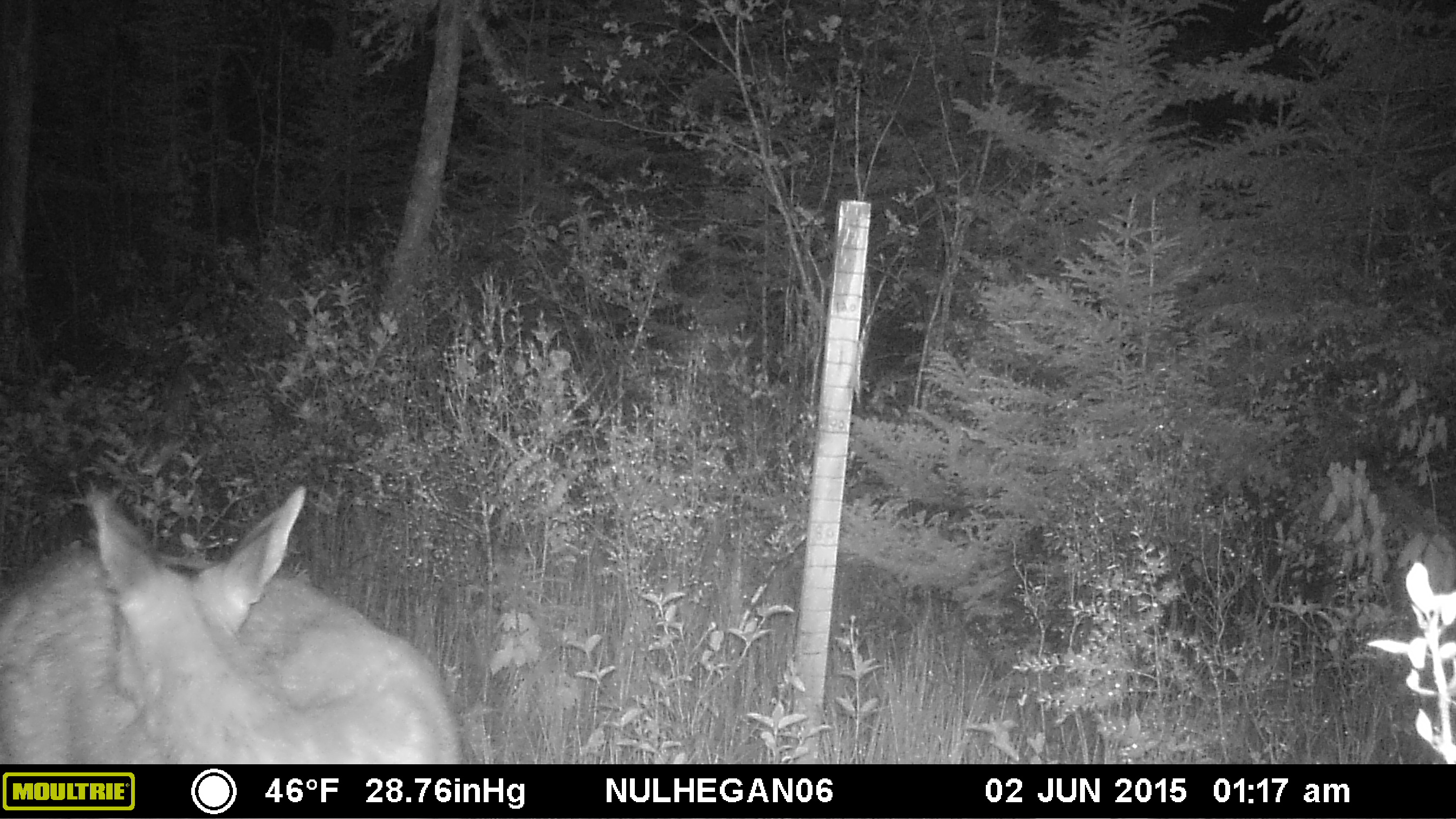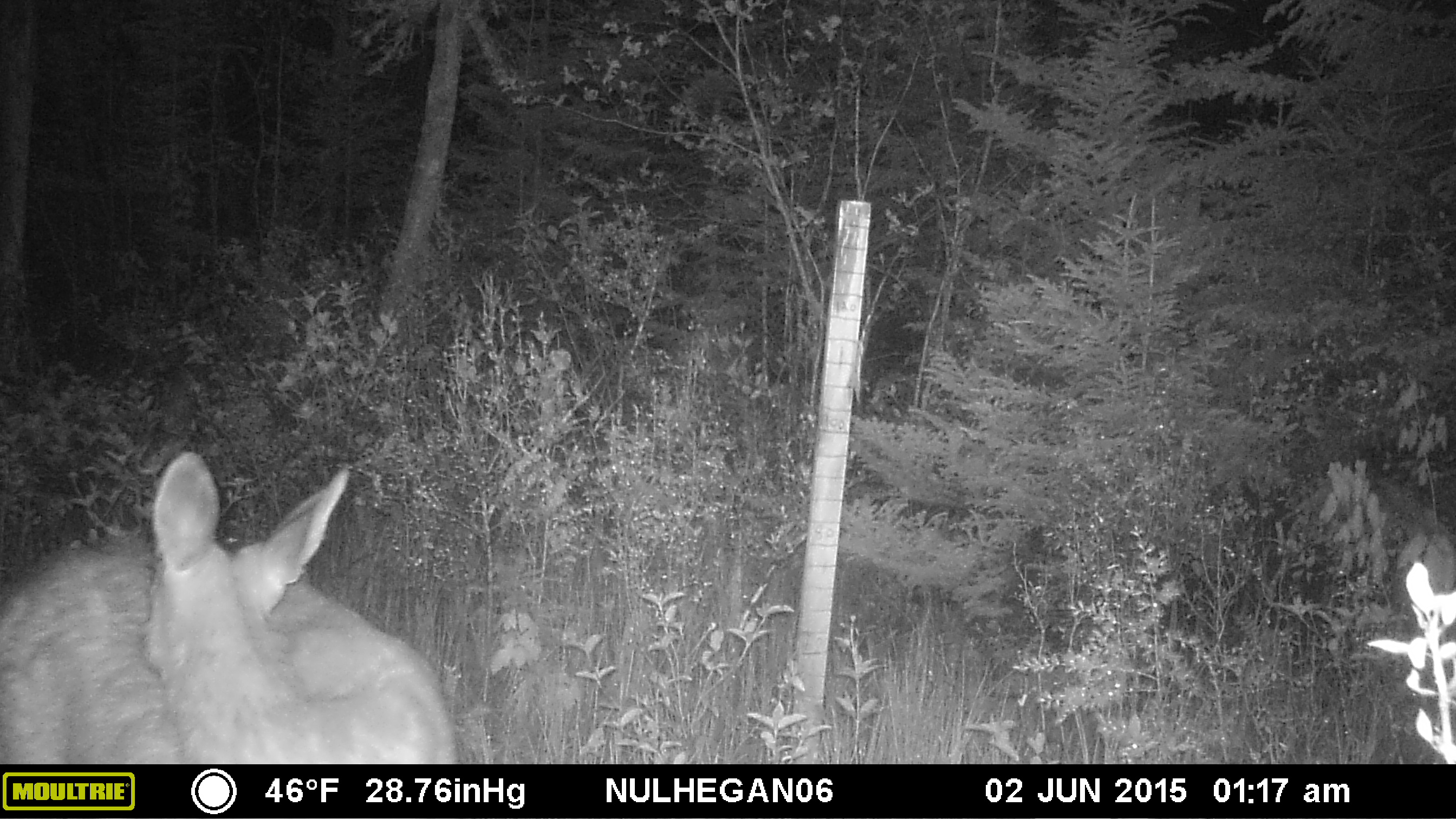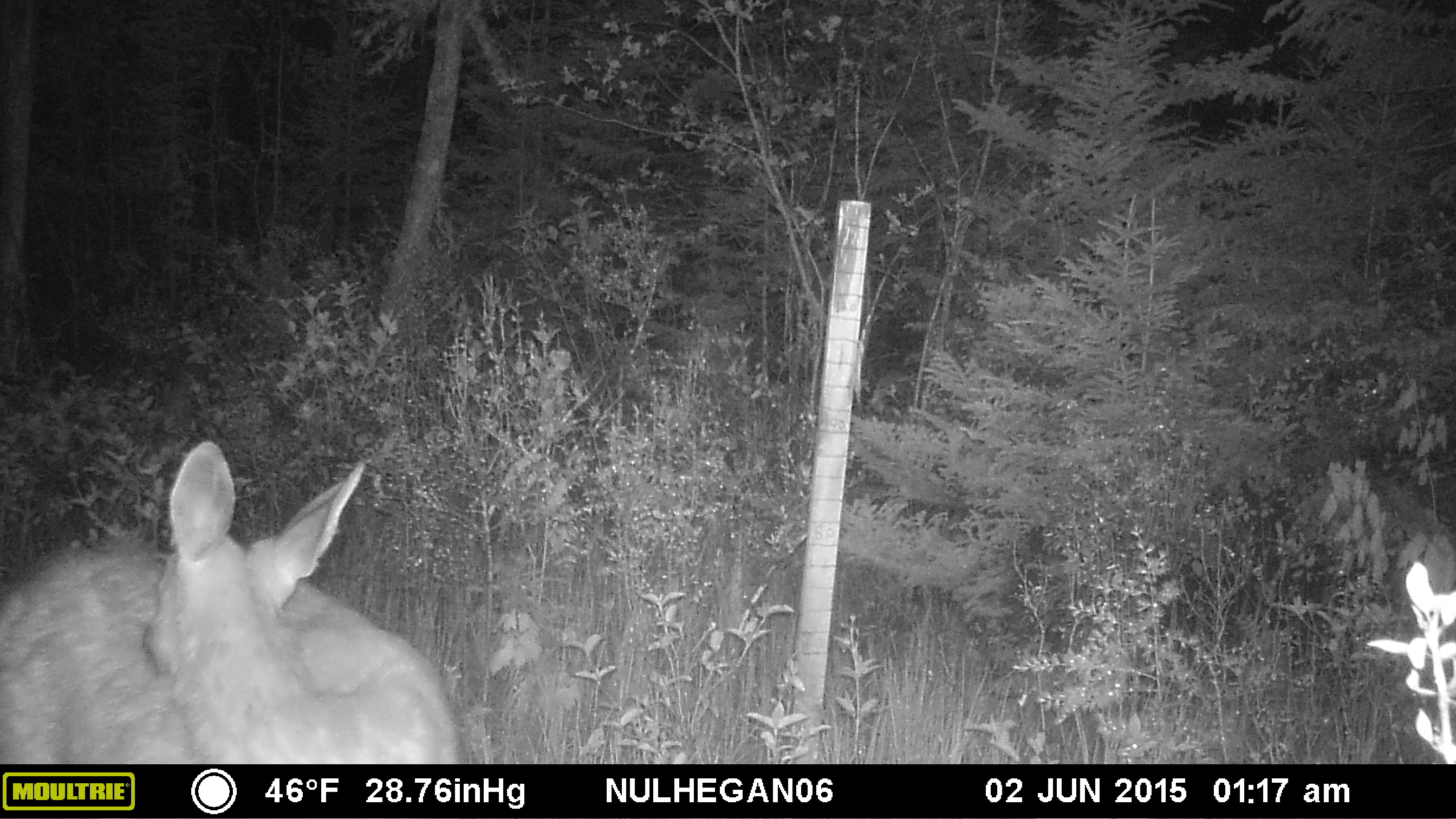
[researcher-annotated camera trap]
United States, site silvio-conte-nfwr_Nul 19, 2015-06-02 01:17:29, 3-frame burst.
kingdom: Animalia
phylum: Chordata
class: Mammalia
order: Artiodactyla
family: Cervidae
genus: Odocoileus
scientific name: Odocoileus virginianus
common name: white-tailed deer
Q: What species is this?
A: White-tailed deer (Odocoileus virginianus).